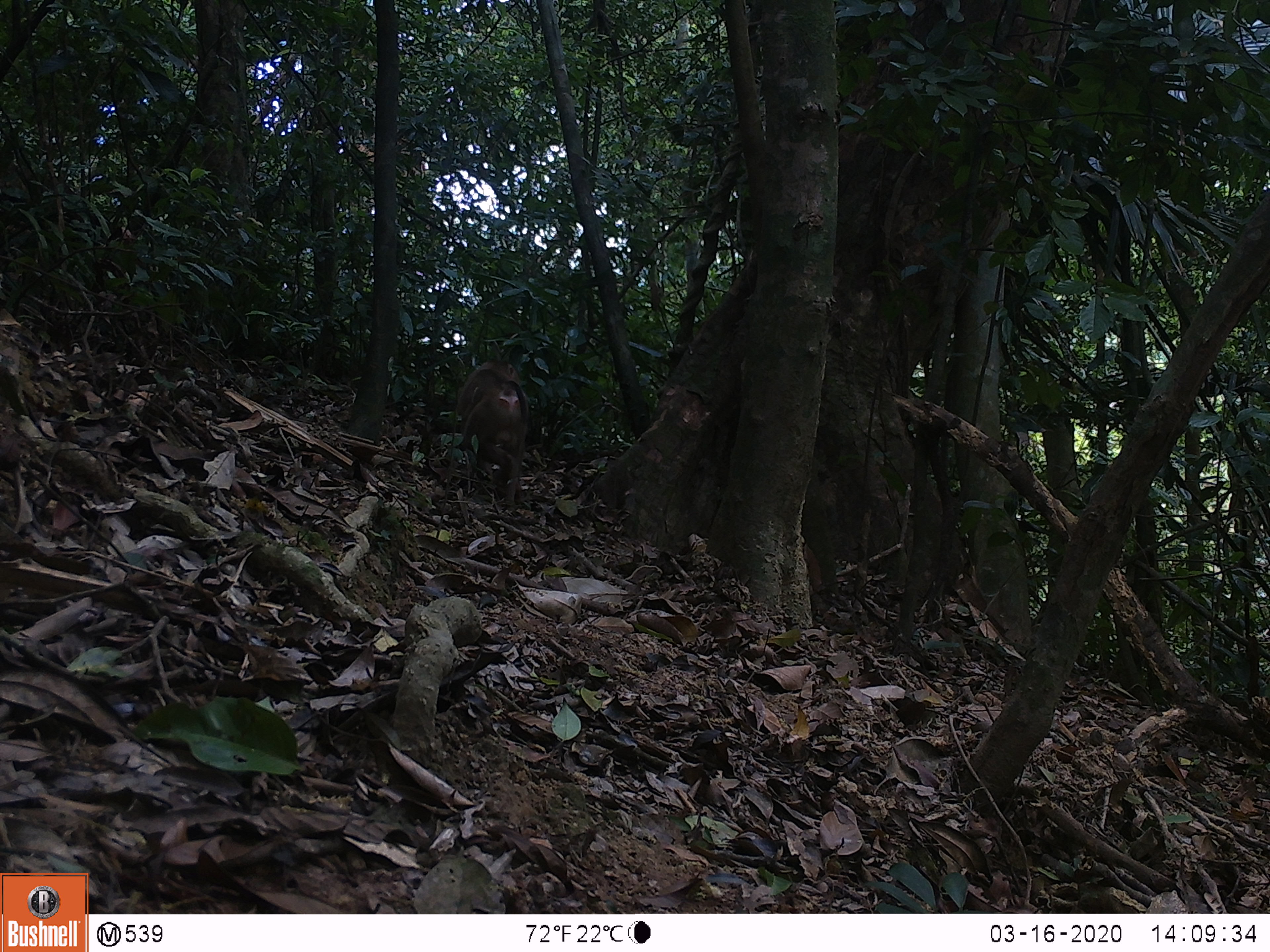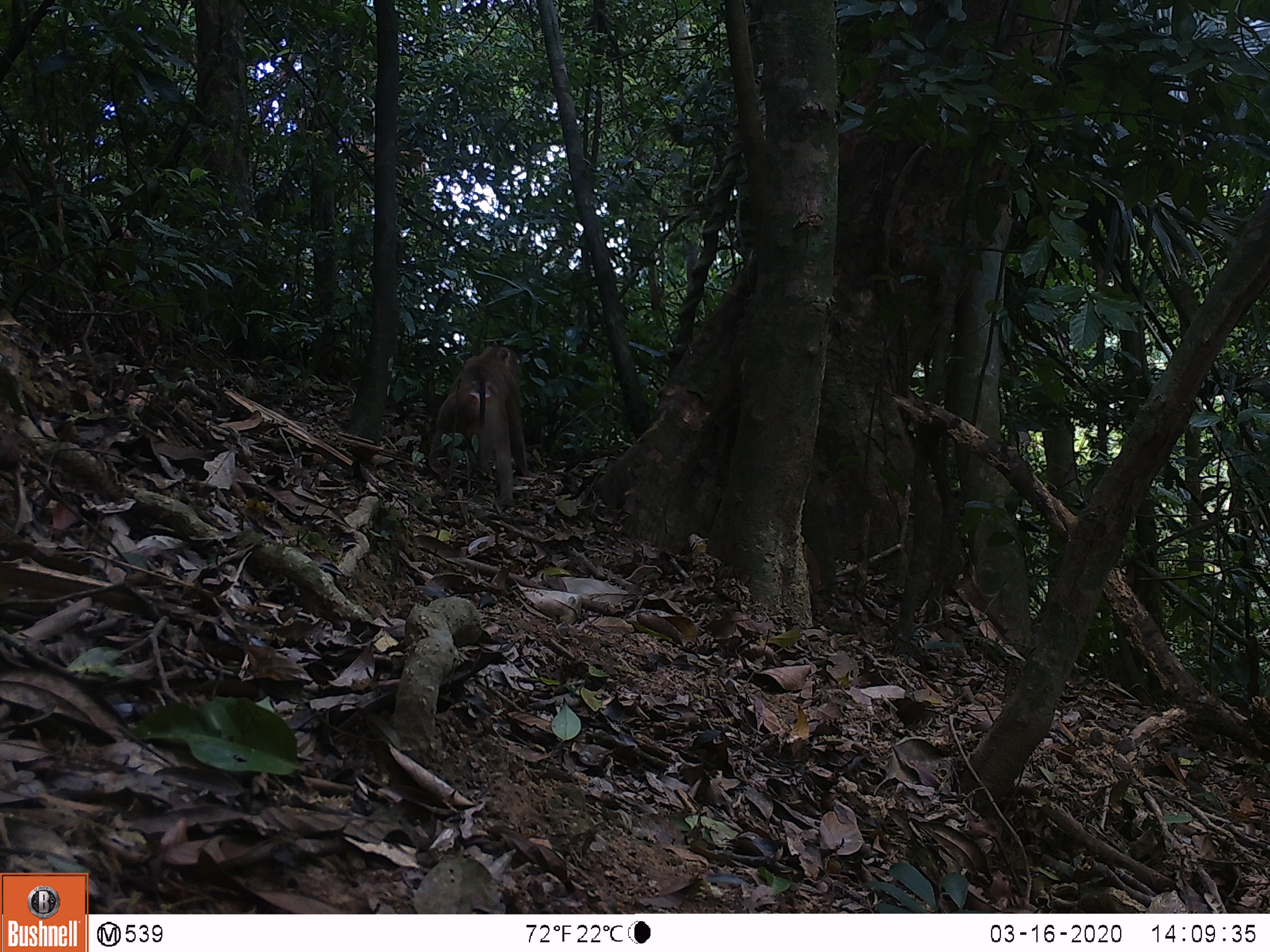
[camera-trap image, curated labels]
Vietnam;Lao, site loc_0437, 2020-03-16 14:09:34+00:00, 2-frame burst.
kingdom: Animalia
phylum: Chordata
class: Mammalia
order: Primates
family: Cercopithecidae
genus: Macaca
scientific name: Macaca nemestrina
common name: pig-tailed macaque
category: pig tailed macaque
Pig tailed macaque (pig-tailed macaque) (Macaca nemestrina). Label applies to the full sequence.